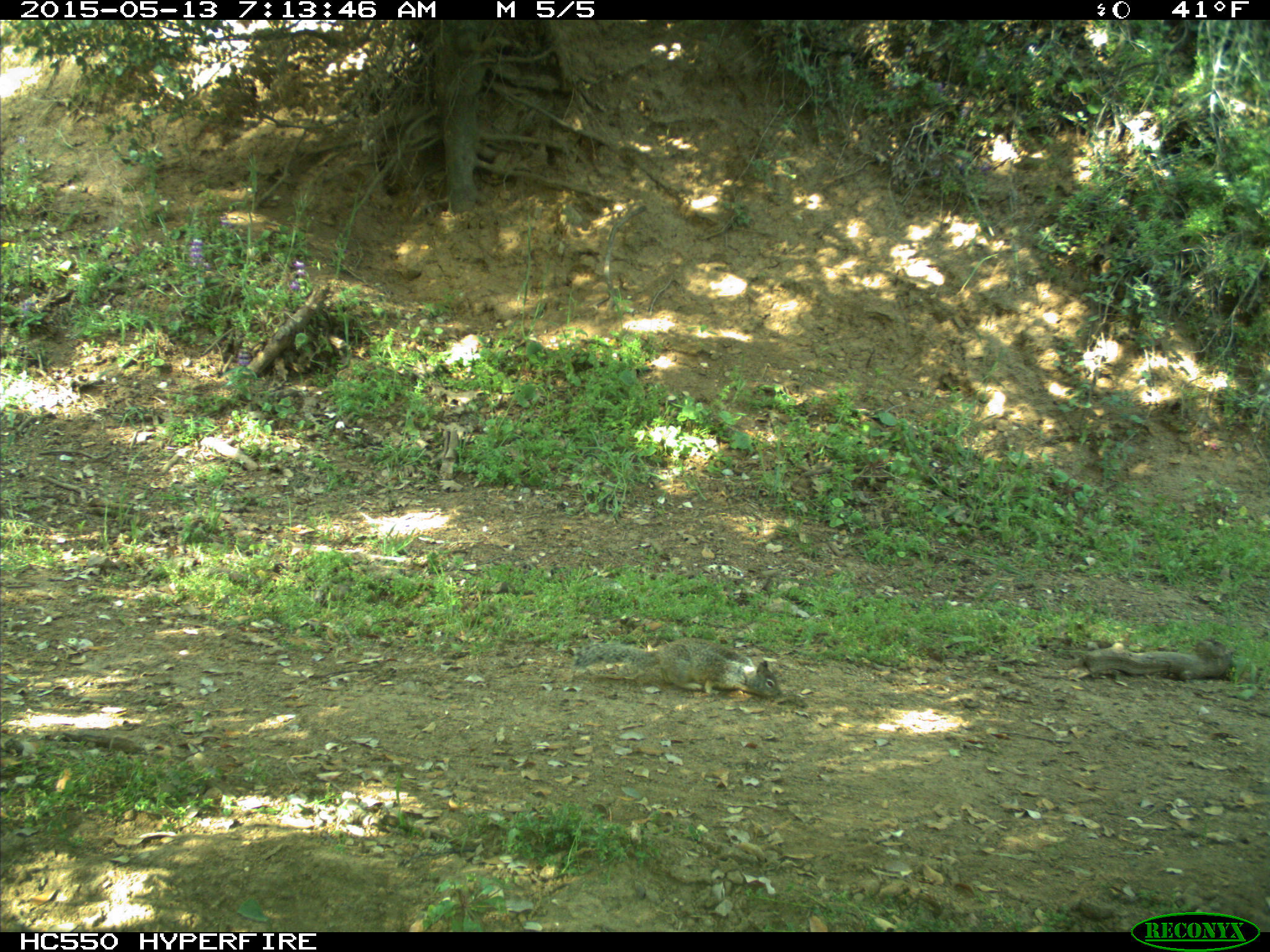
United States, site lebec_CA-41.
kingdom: Animalia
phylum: Chordata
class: Mammalia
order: Rodentia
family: Sciuridae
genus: Otospermophilus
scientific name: Otospermophilus beecheyi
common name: california ground squirrel